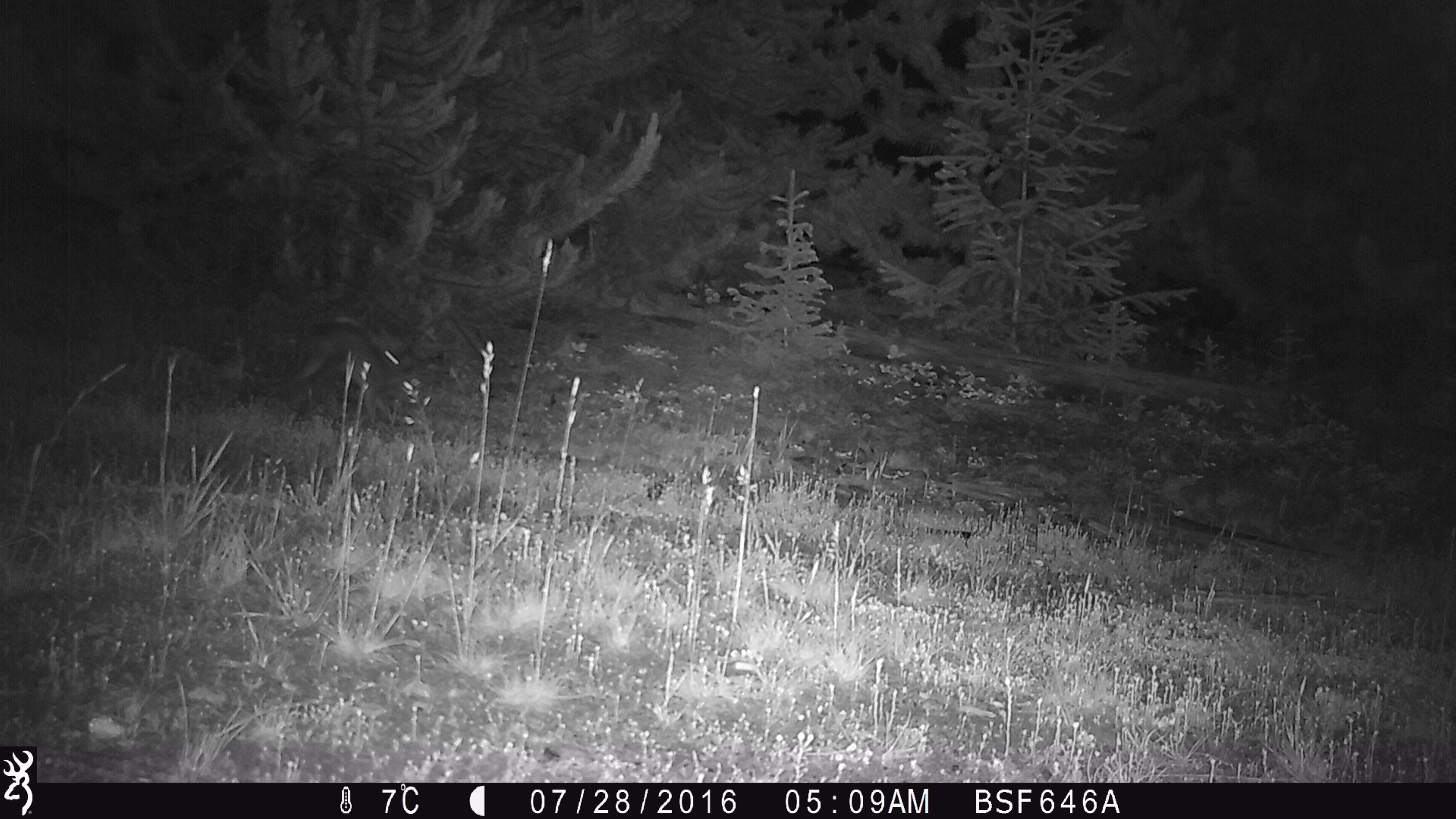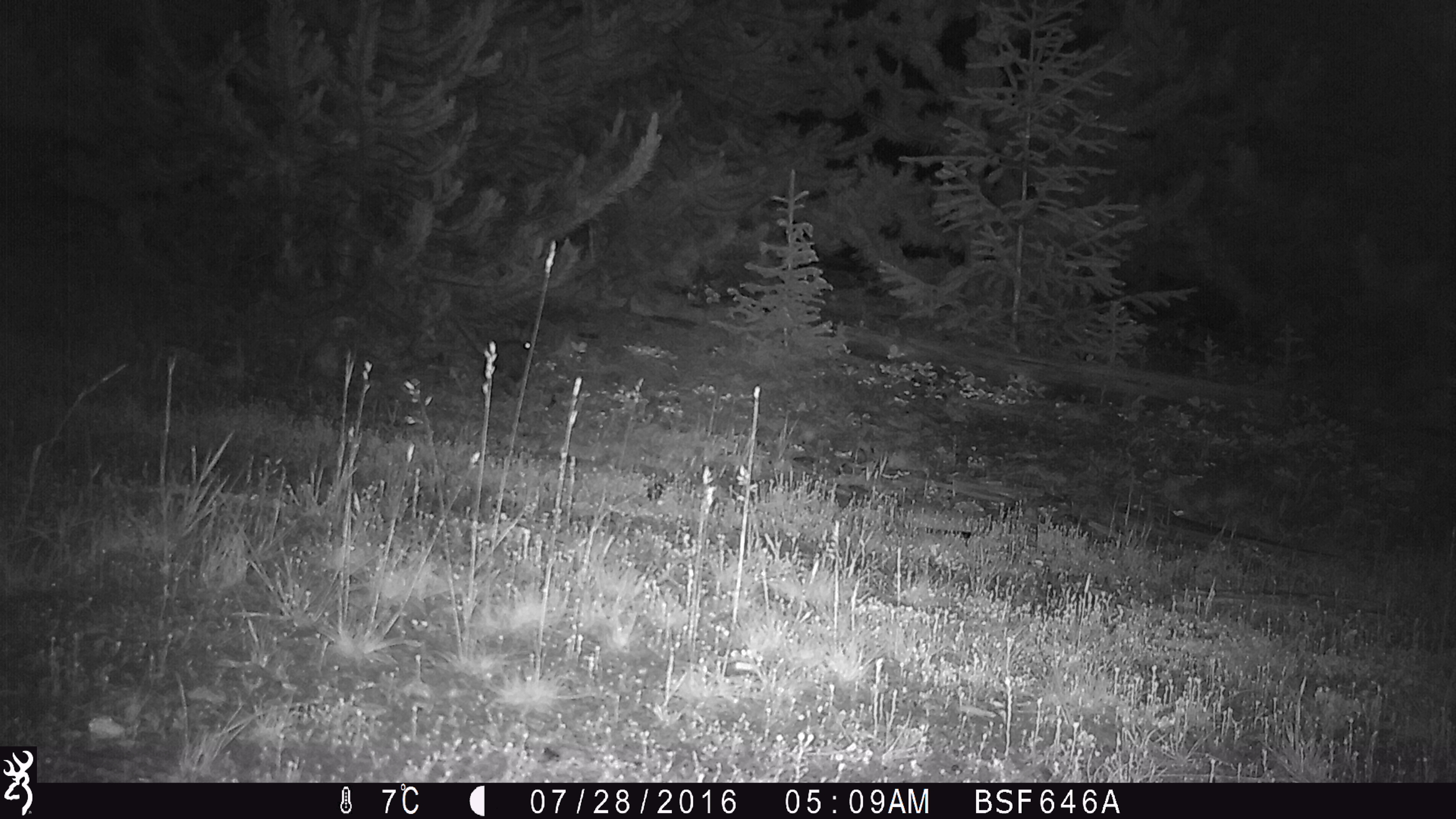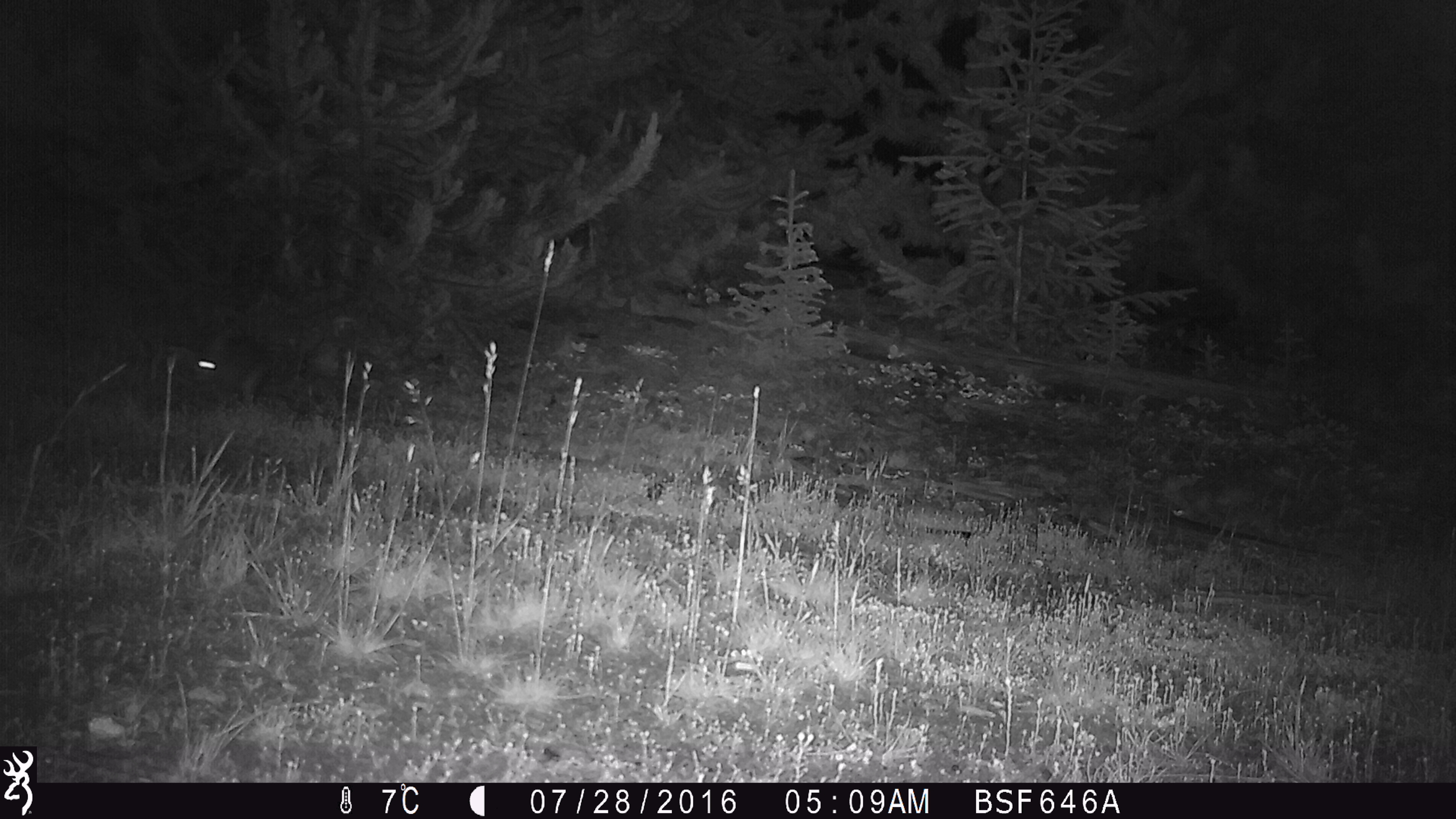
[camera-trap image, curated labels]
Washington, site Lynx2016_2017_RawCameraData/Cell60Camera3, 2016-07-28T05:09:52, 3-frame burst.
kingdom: Animalia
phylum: Chordata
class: Mammalia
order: Lagomorpha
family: Leporidae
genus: Lepus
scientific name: Lepus americanus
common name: snowshoe hare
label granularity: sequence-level